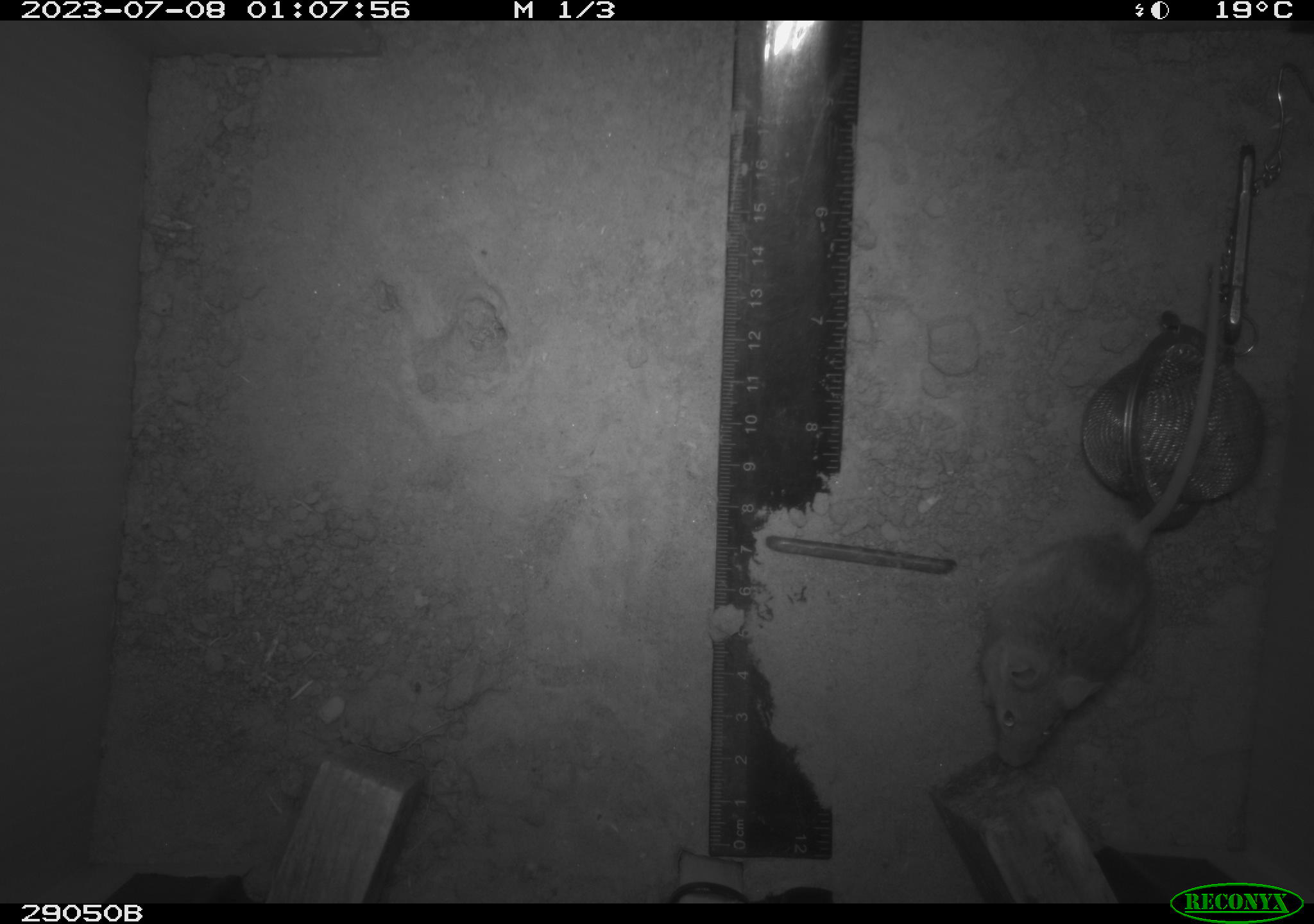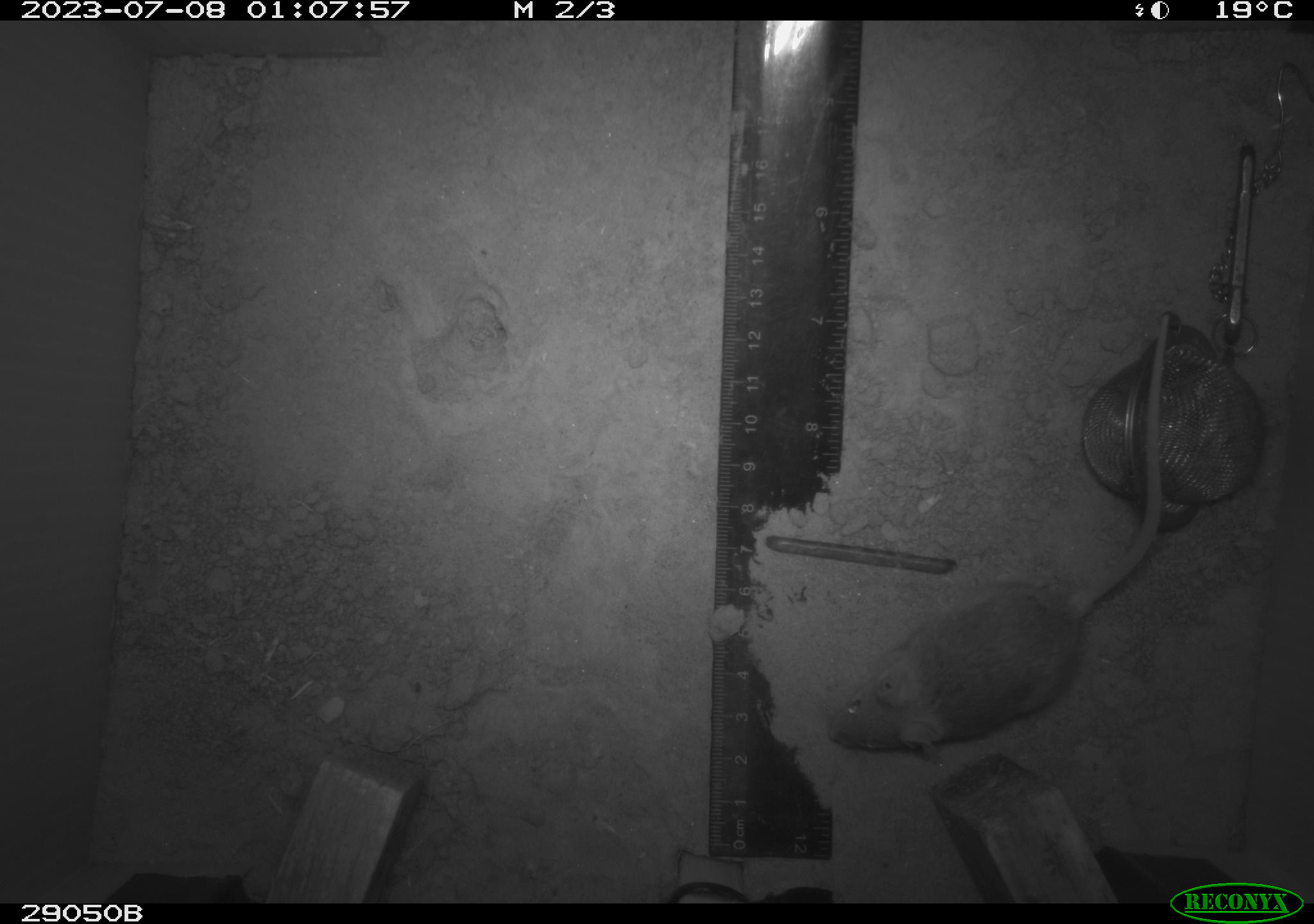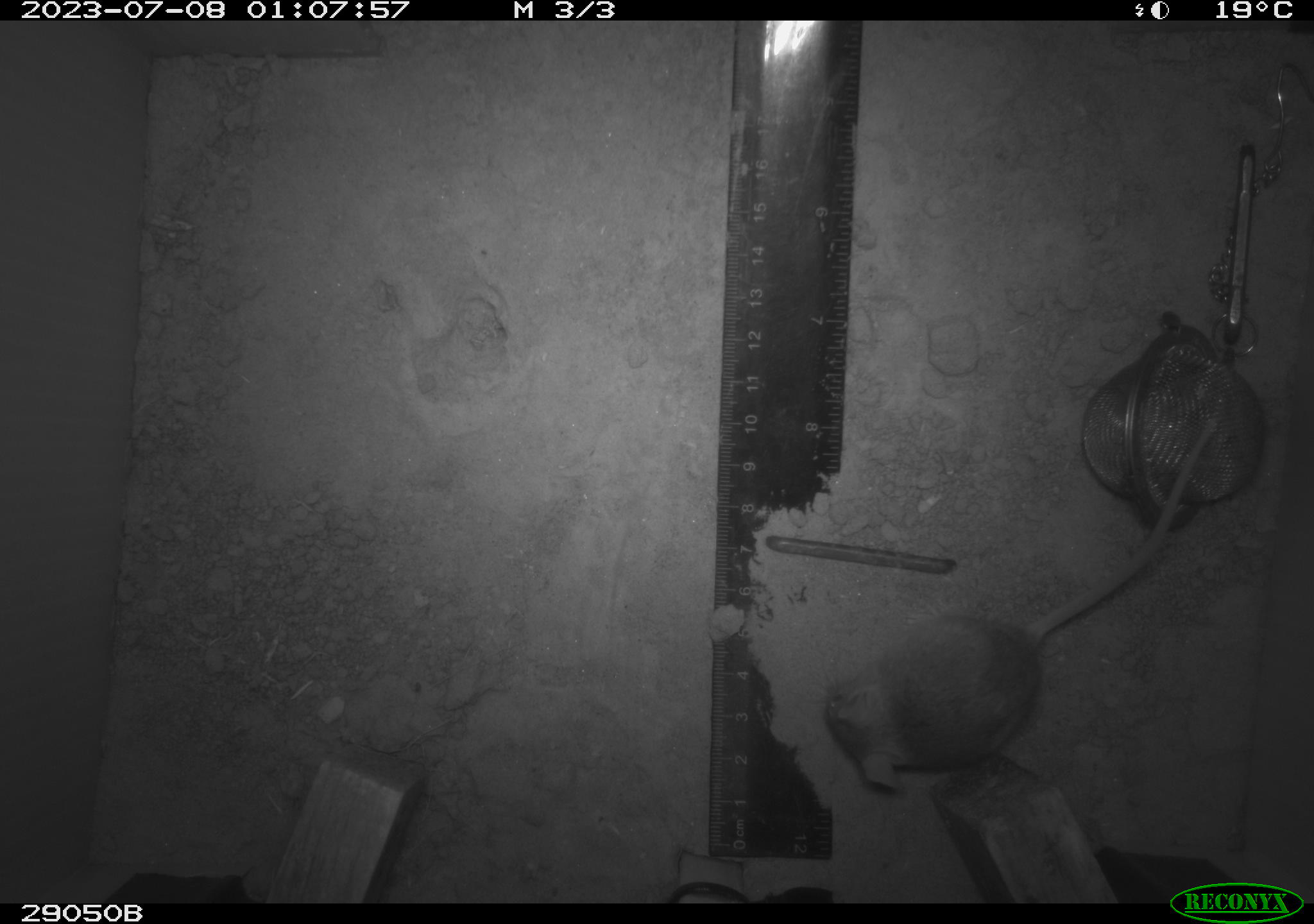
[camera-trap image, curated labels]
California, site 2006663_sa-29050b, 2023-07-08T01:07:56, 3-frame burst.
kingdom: Animalia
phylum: Chordata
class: Mammalia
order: Rodentia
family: Cricetidae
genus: Peromyscus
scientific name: Peromyscus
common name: deer mice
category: peromyscus species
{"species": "peromyscus species (deer mice) (Peromyscus)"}